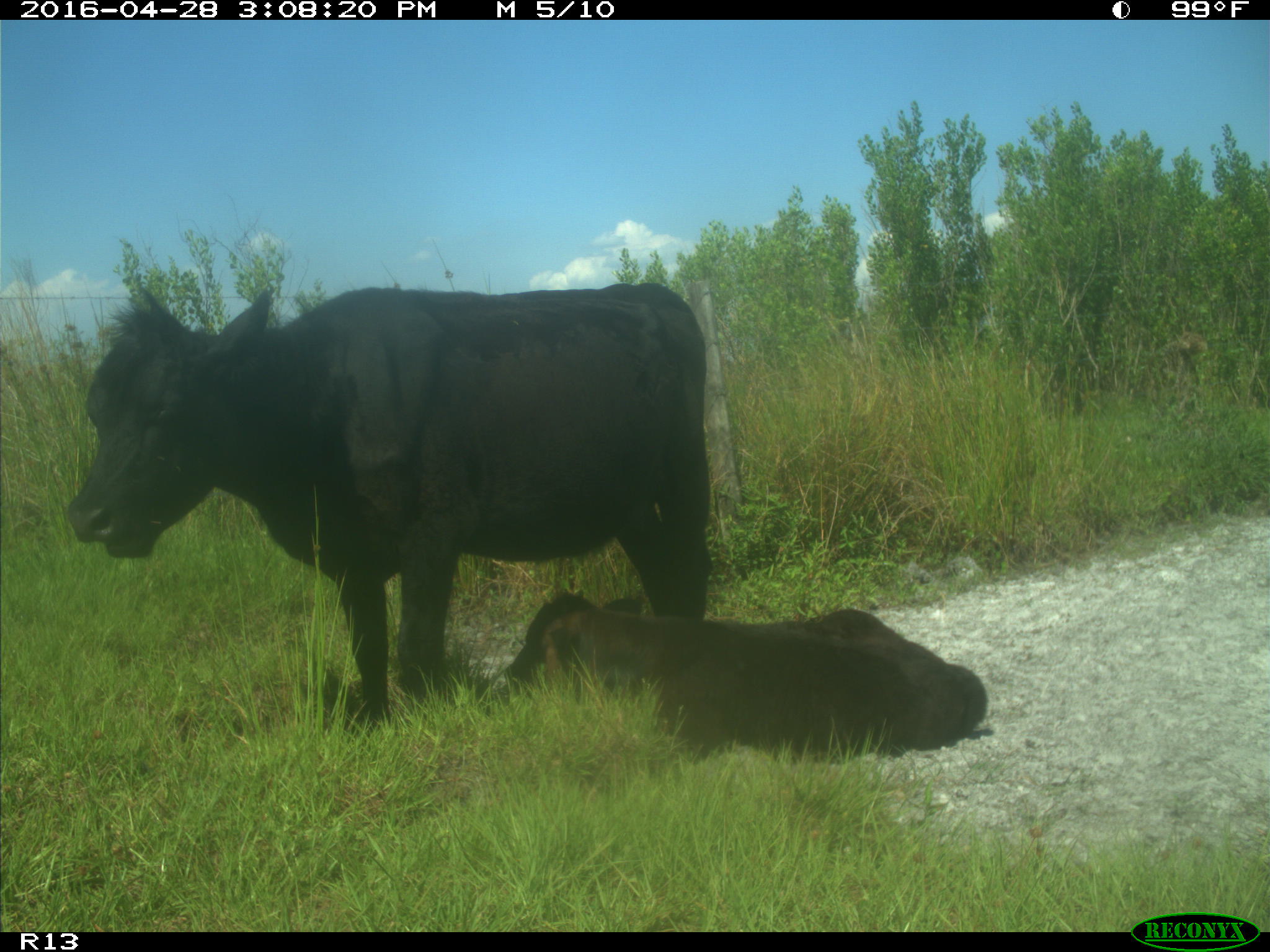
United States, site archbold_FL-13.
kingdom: Animalia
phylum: Chordata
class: Mammalia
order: Artiodactyla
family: Bovidae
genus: Bos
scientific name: Bos taurus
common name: domestic cow